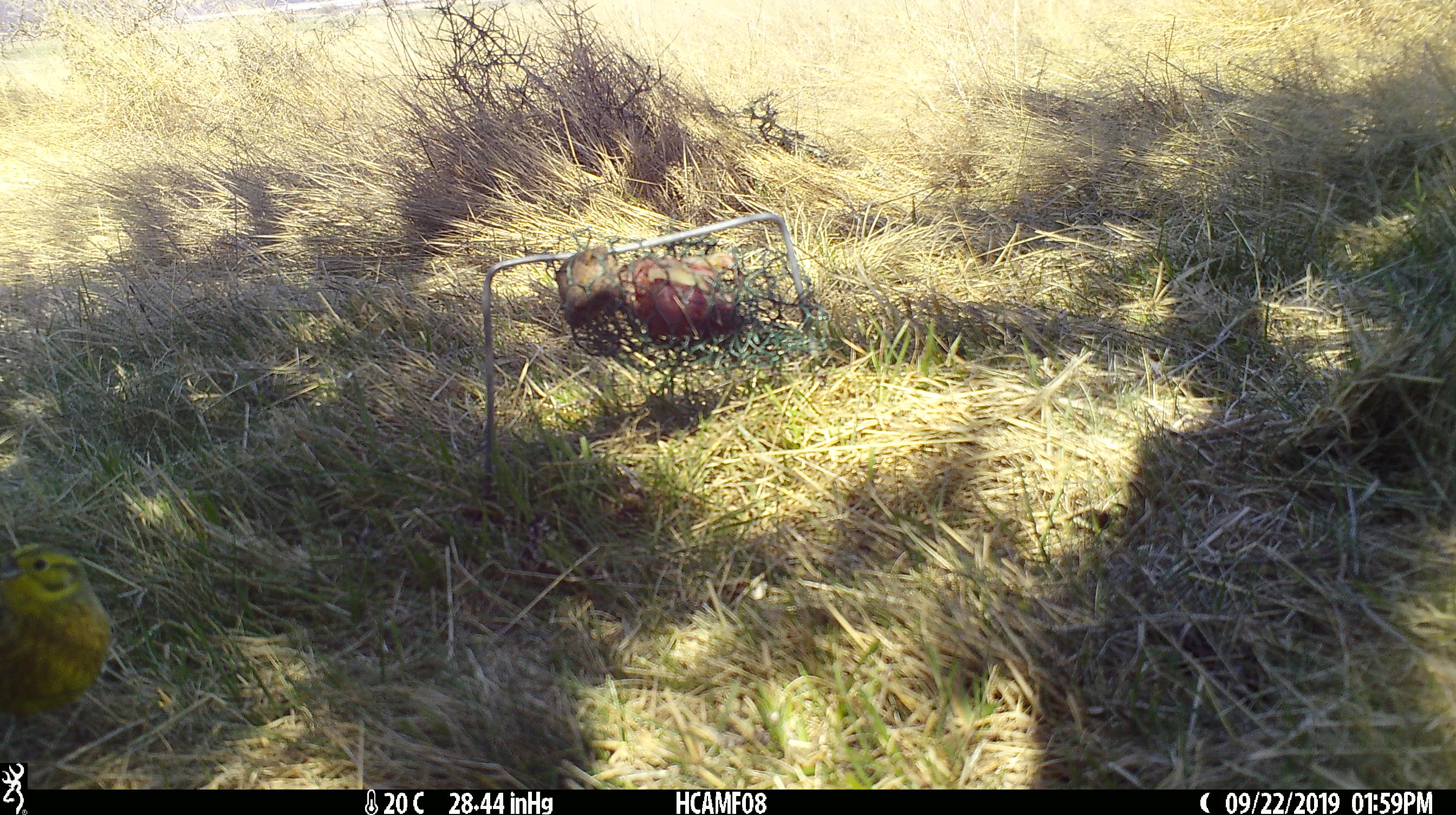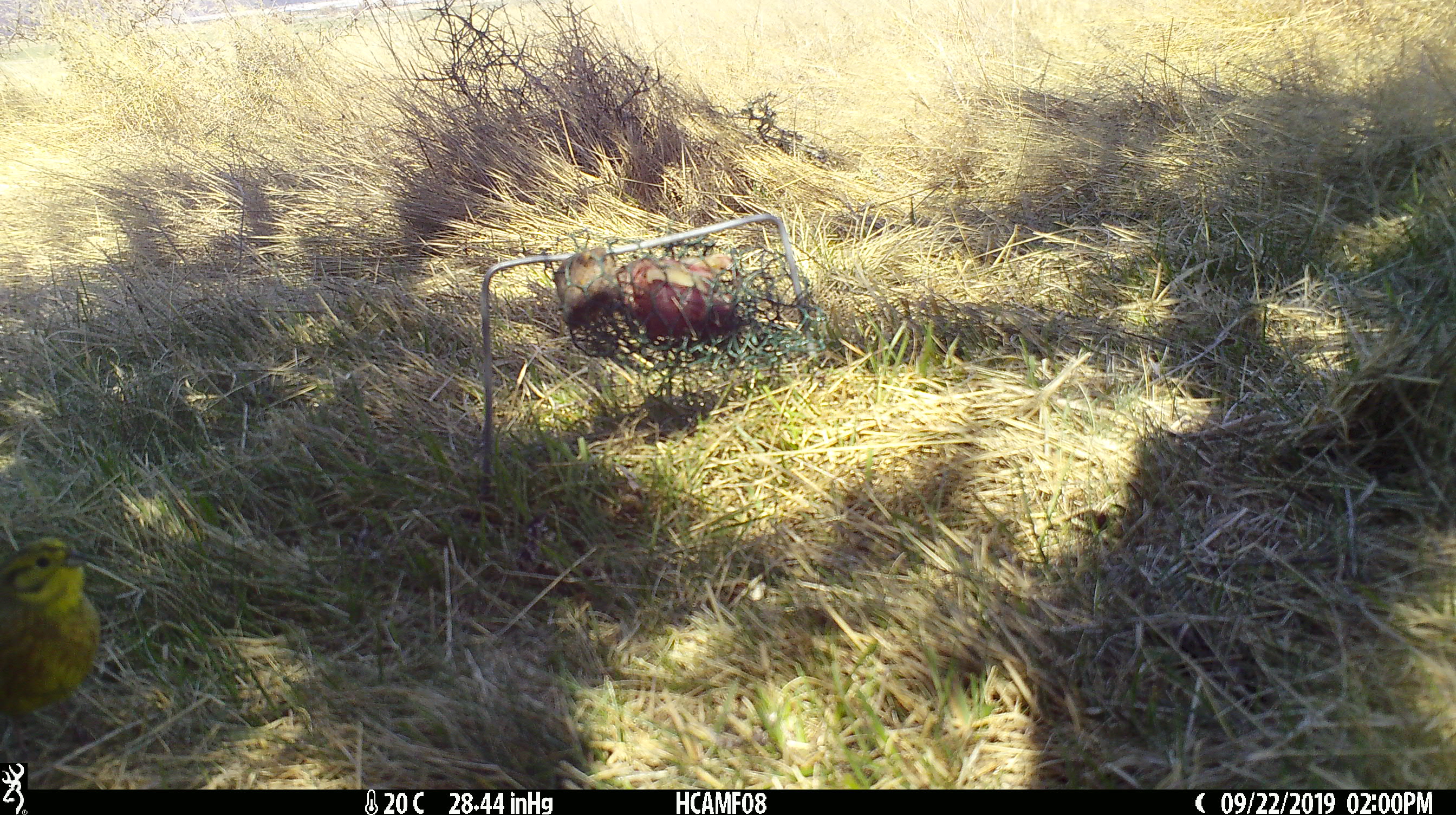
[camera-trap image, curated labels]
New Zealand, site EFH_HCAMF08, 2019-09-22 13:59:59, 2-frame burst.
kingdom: Animalia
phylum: Chordata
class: Aves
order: Passeriformes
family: Emberizidae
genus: Emberiza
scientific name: Emberiza citrinella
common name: yellowhammer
Yellowhammer (Emberiza citrinella).